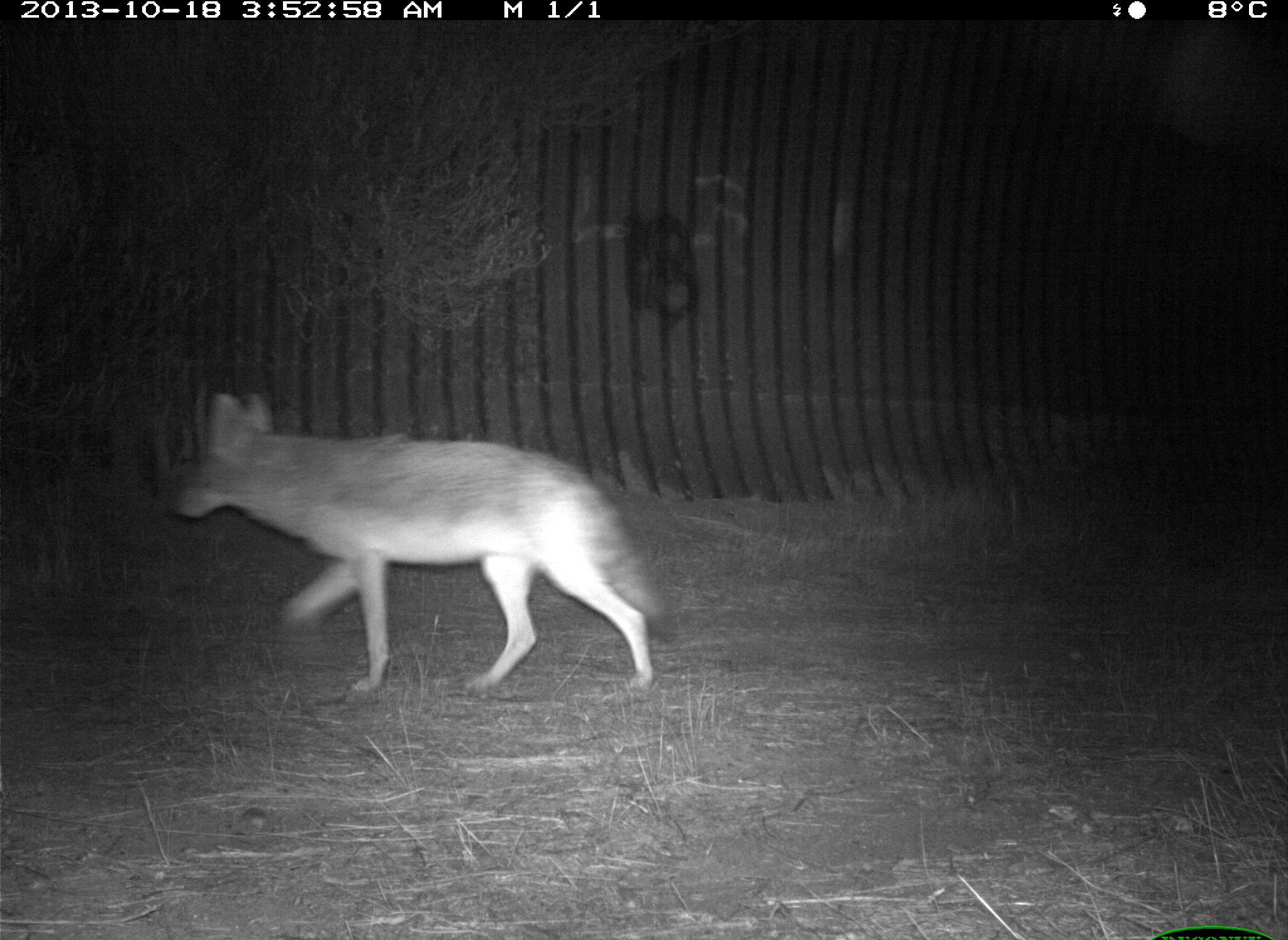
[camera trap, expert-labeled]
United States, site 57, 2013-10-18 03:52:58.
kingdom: Animalia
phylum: Chordata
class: Mammalia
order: Carnivora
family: Canidae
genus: Canis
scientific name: Canis latrans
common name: coyote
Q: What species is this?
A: Coyote (Canis latrans).